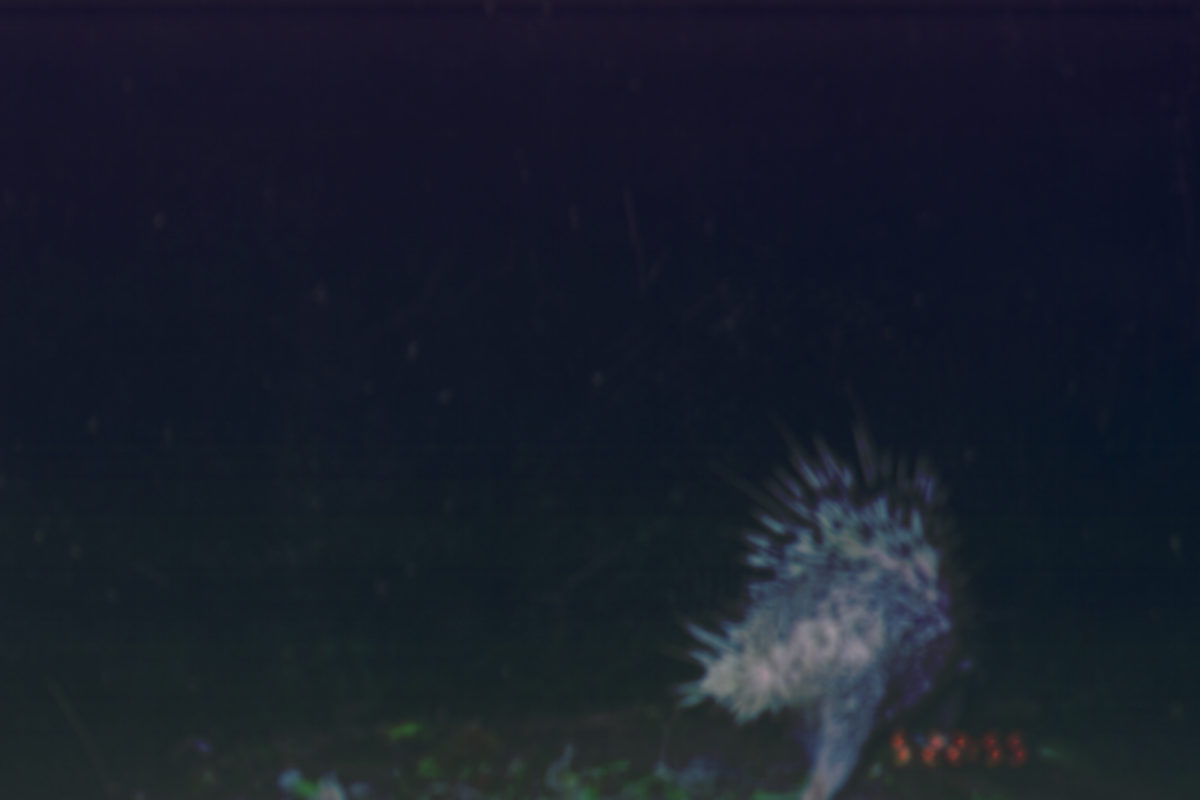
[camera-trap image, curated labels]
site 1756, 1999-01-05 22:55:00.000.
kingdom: Animalia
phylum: Chordata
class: Mammalia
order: Rodentia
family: Hystricidae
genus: Hystrix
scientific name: Hystrix brachyura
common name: east asian porcupine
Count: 1.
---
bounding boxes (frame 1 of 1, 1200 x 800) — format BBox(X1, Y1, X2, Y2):
hystrix brachyura: BBox(668, 426, 961, 800)